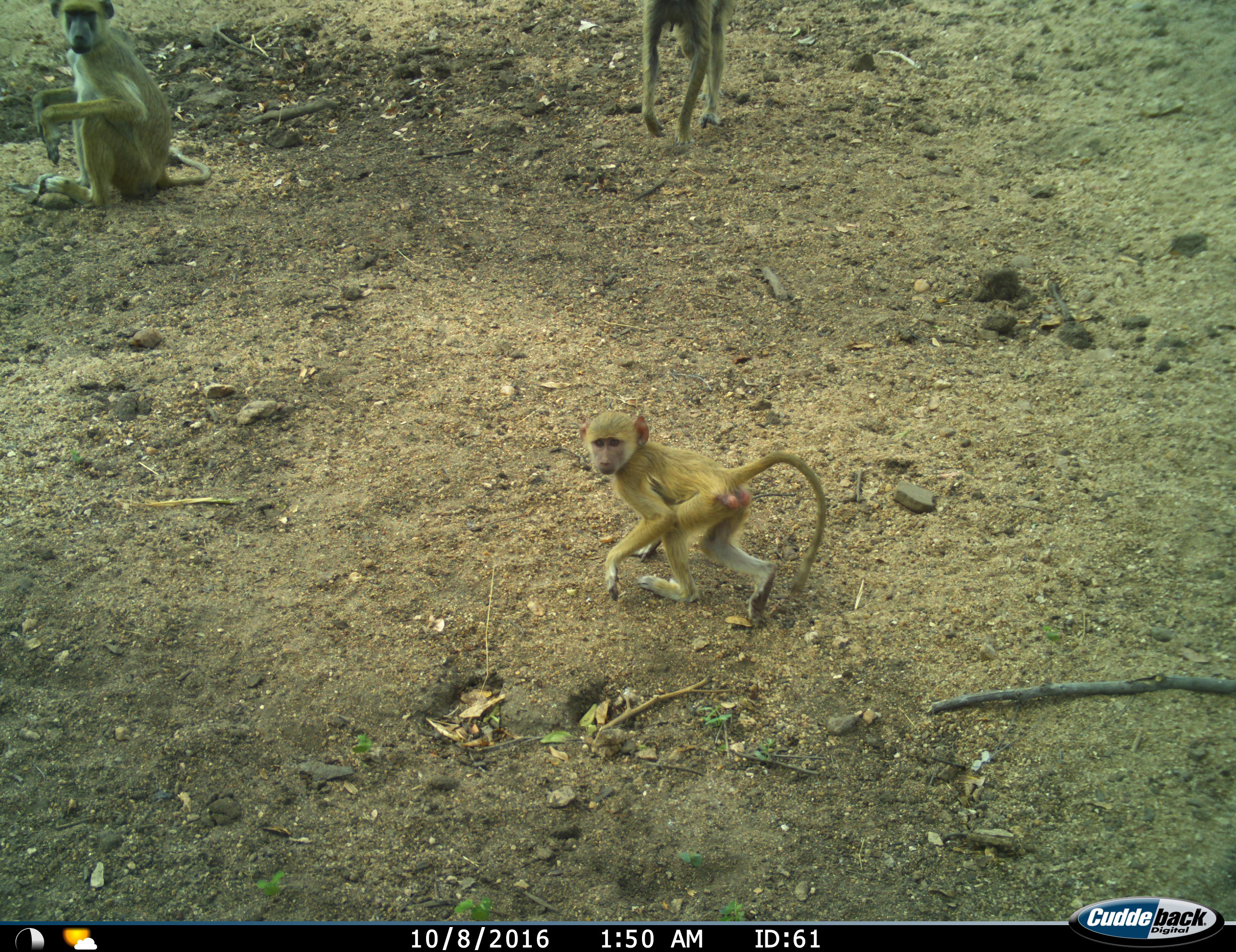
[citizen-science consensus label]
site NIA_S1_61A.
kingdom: Animalia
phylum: Chordata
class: Mammalia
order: Primates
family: Cercopithecidae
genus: Papio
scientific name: Papio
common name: baboon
Baboon (Papio), count 3. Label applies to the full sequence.